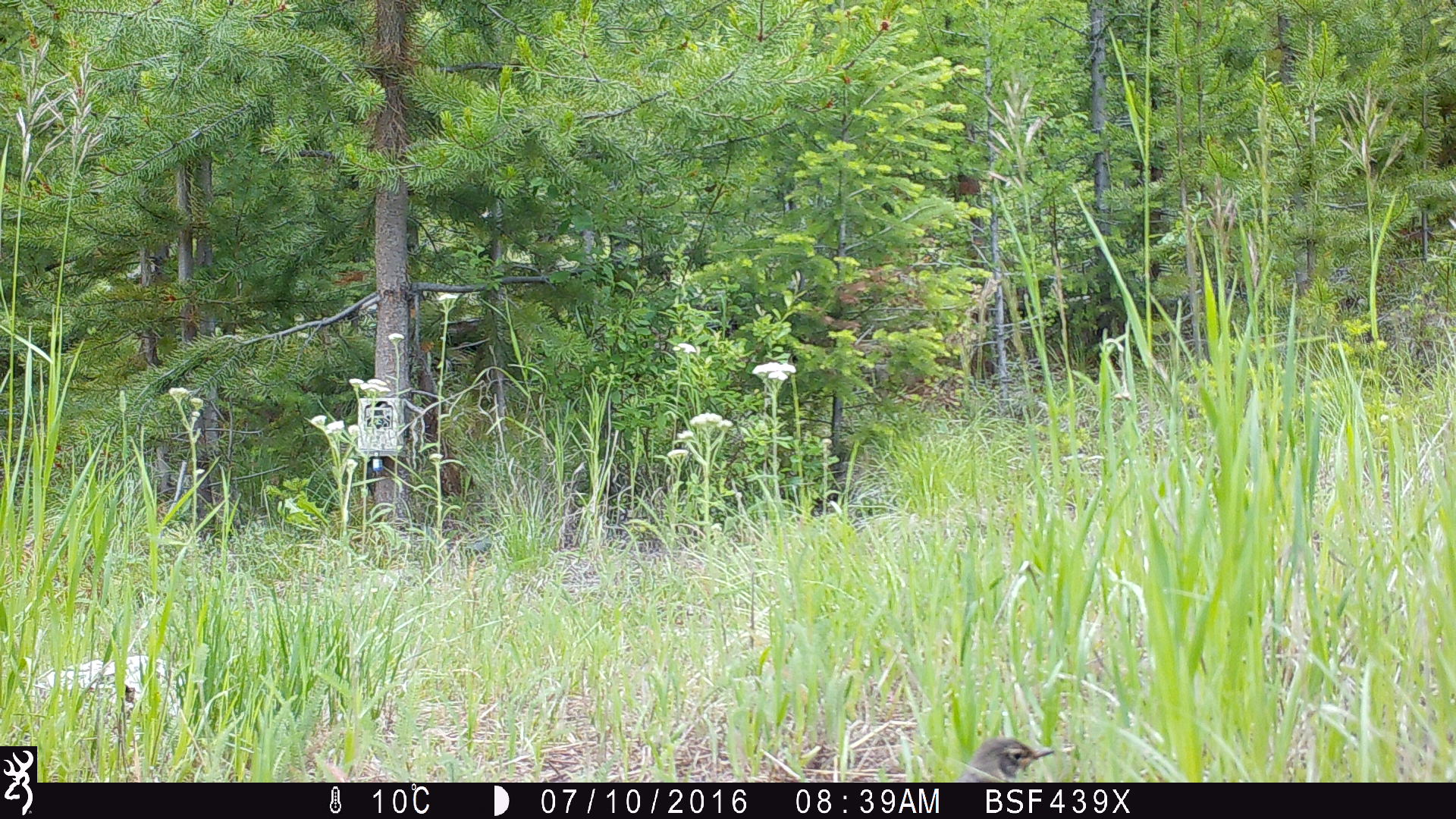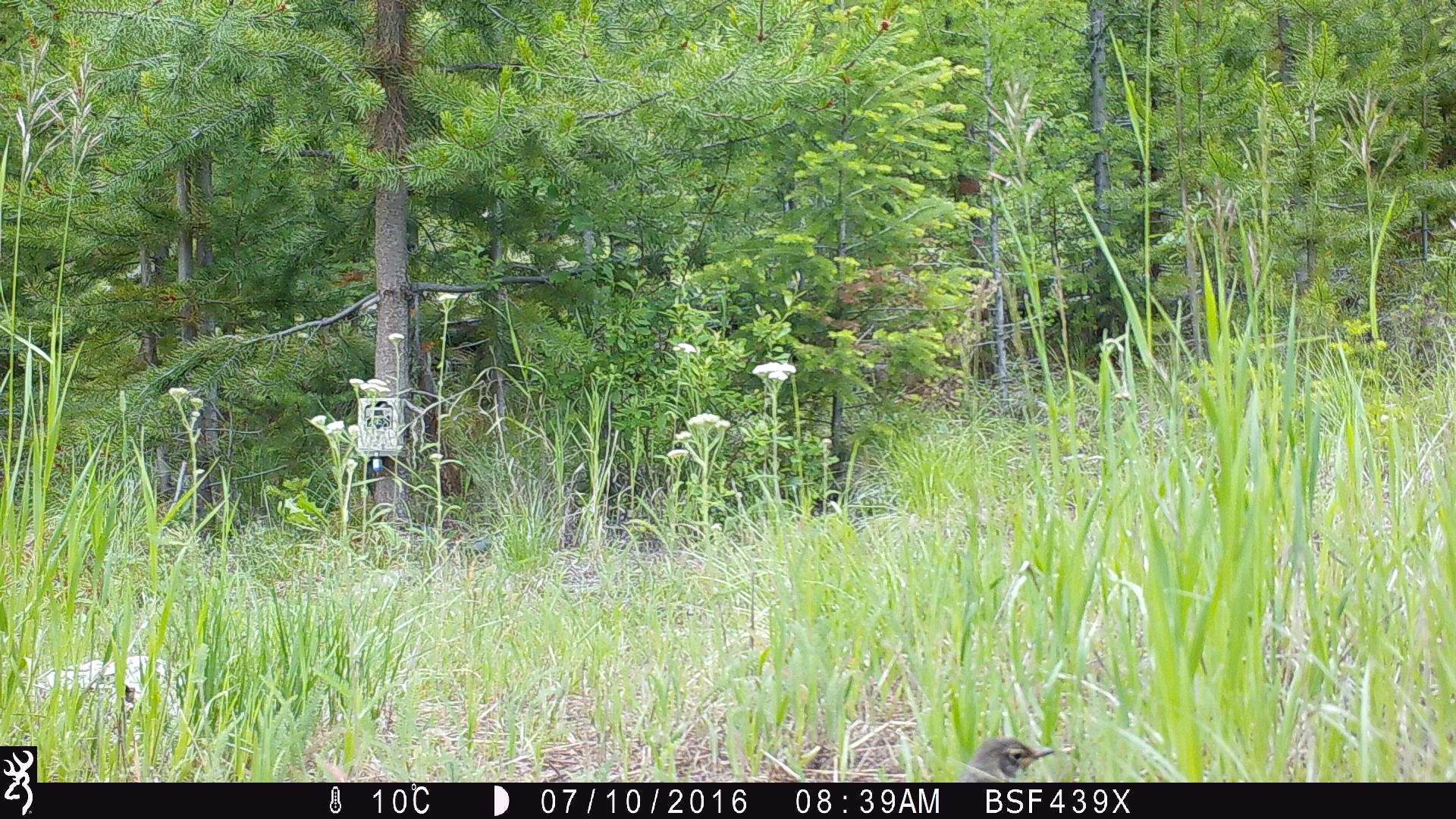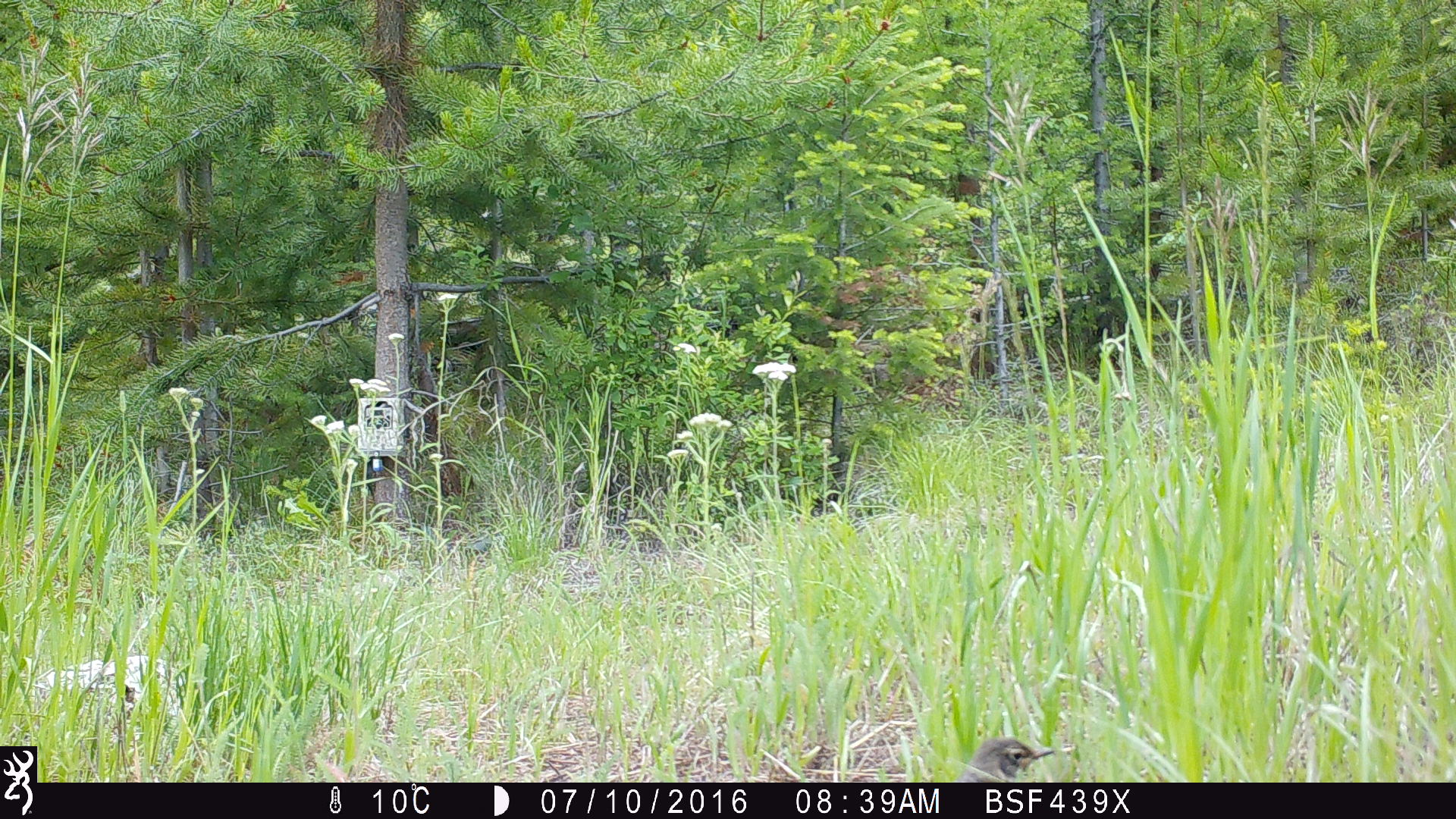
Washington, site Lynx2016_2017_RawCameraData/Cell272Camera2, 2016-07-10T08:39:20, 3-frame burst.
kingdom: Animalia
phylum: Chordata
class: Aves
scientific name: Aves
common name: birds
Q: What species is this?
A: Aves (birds).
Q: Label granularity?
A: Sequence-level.